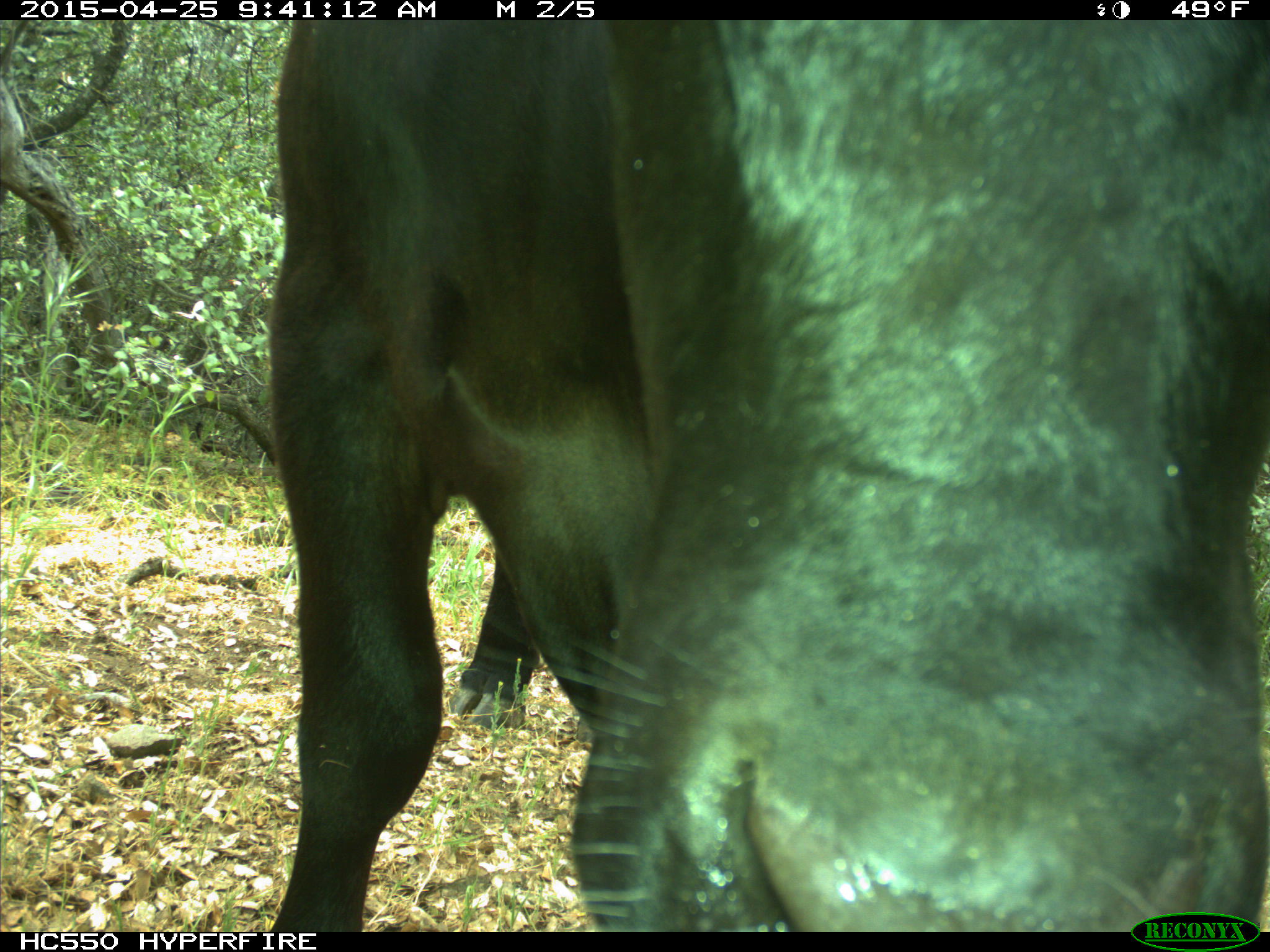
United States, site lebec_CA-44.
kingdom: Animalia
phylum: Chordata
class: Mammalia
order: Artiodactyla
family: Suidae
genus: Sus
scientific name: Sus scrofa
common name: wild boar